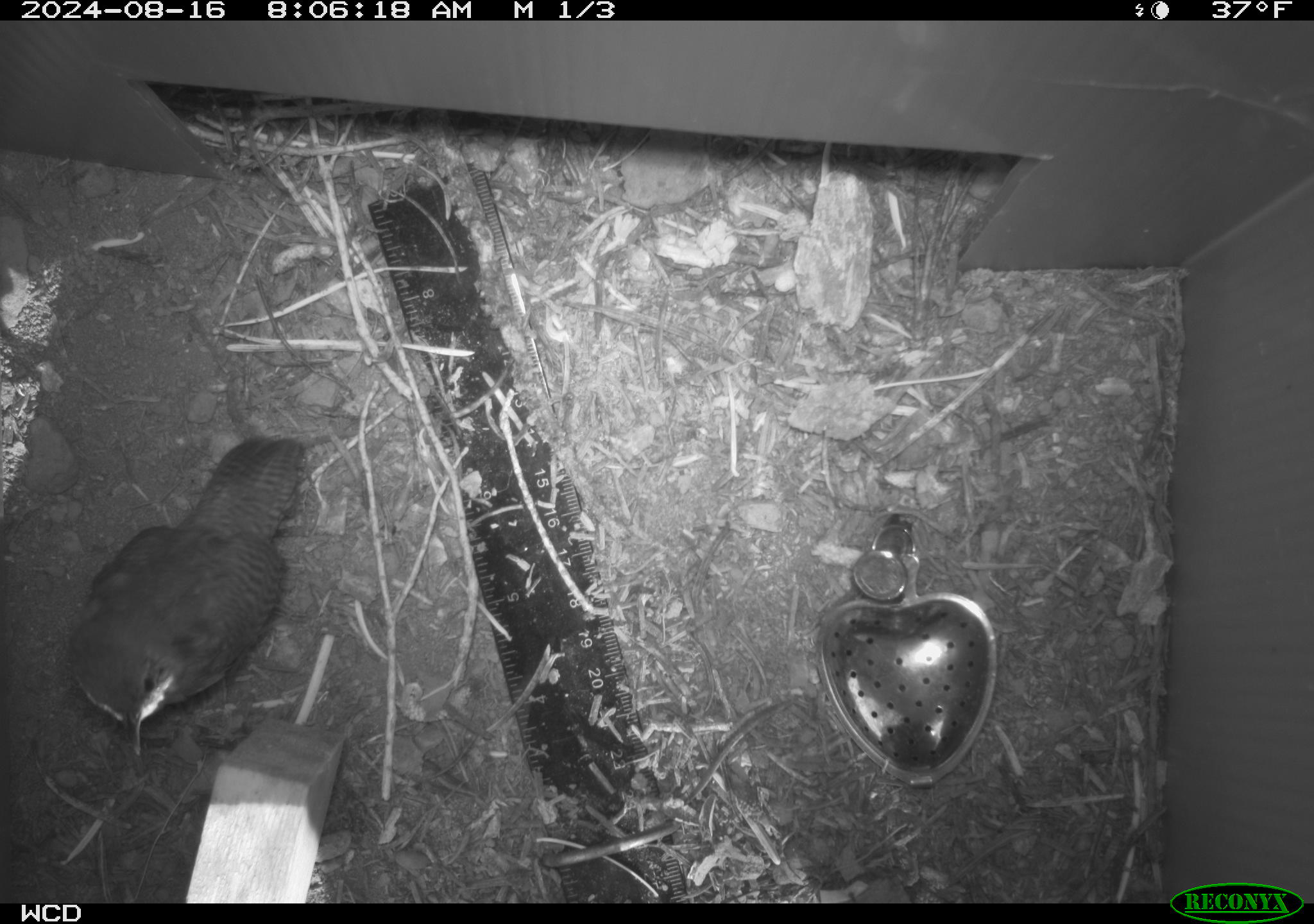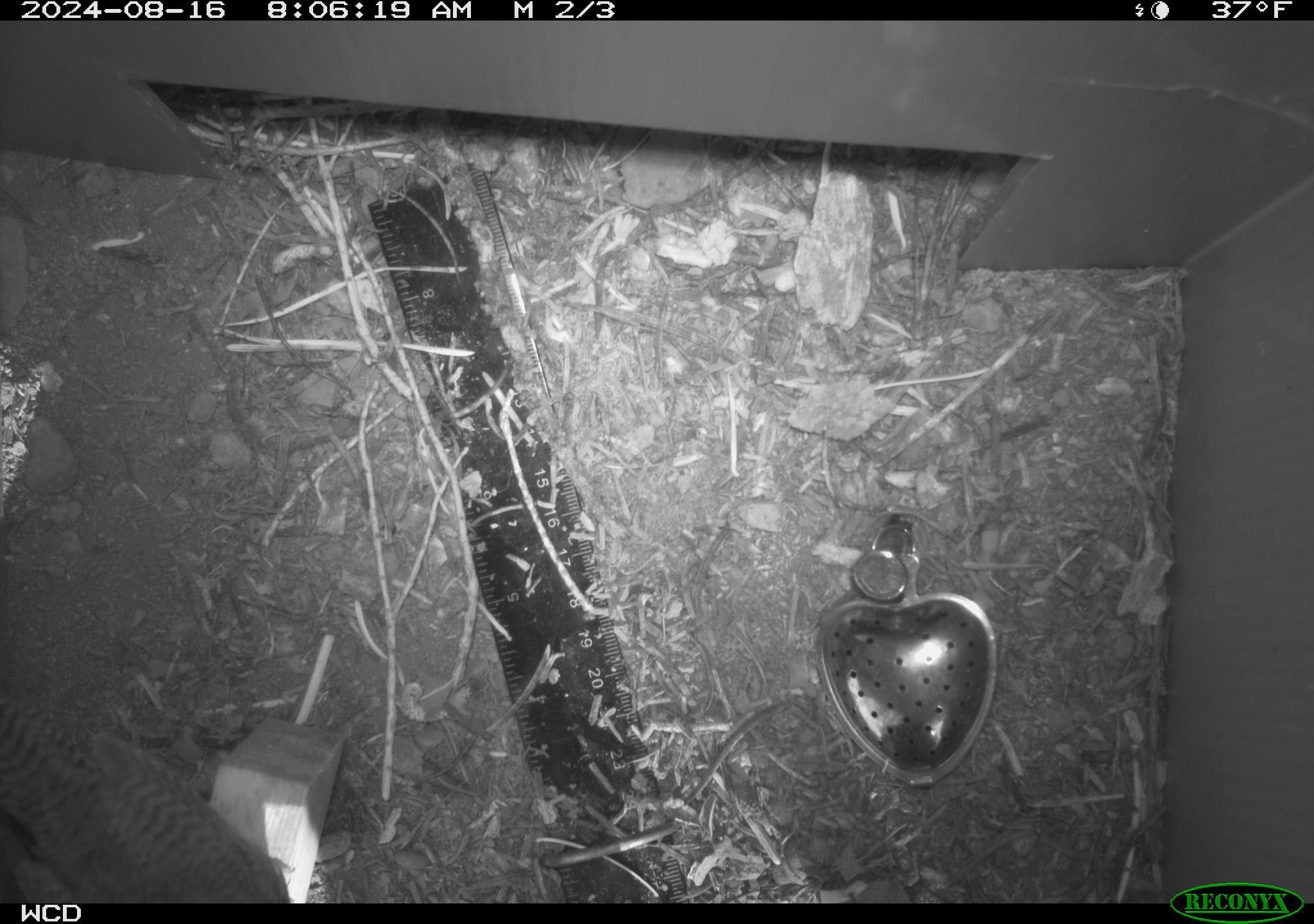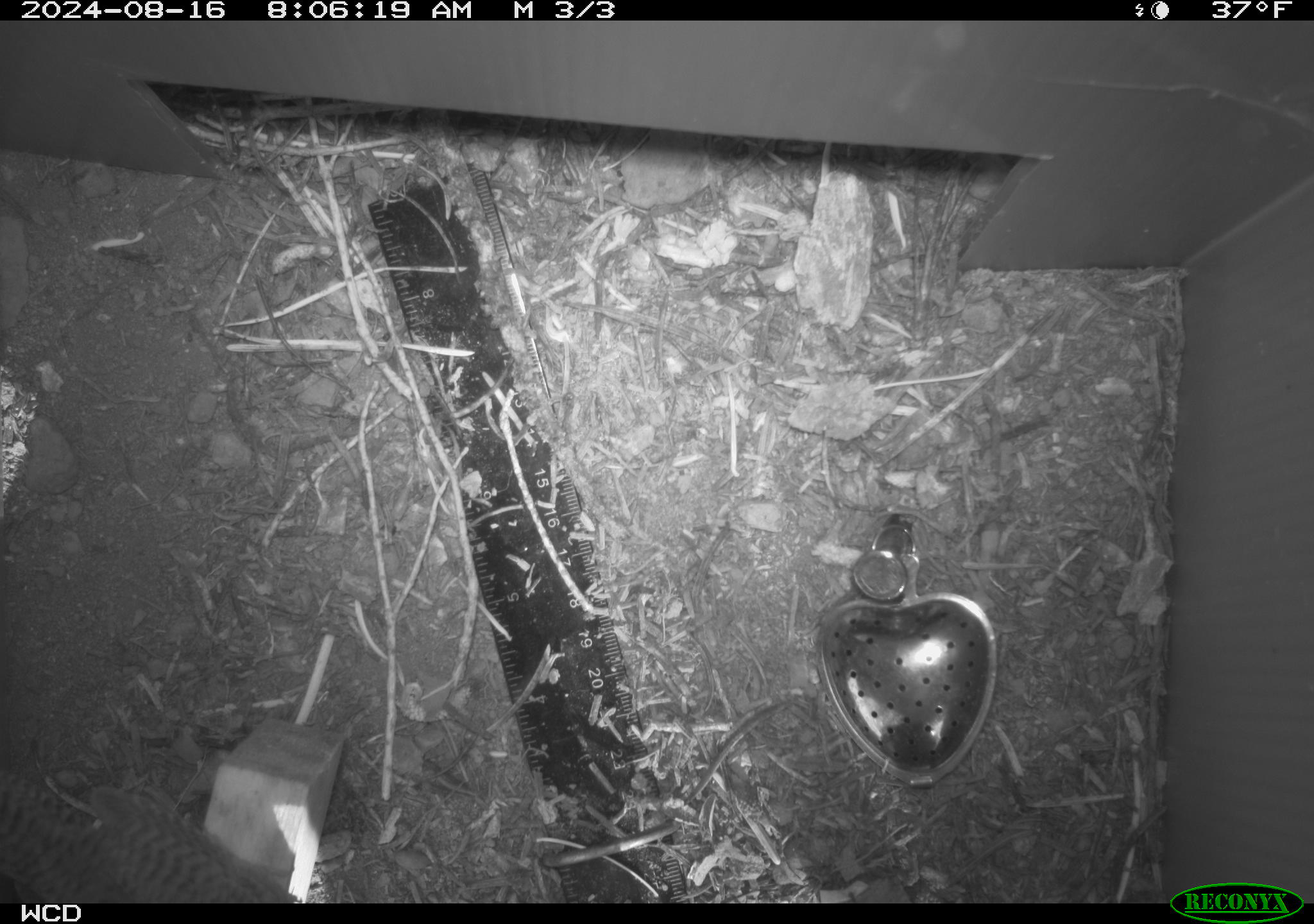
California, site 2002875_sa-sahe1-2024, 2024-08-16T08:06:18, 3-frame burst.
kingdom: Animalia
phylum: Chordata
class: Aves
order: Passeriformes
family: Troglodytidae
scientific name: Troglodytidae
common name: wren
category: troglodytidae family